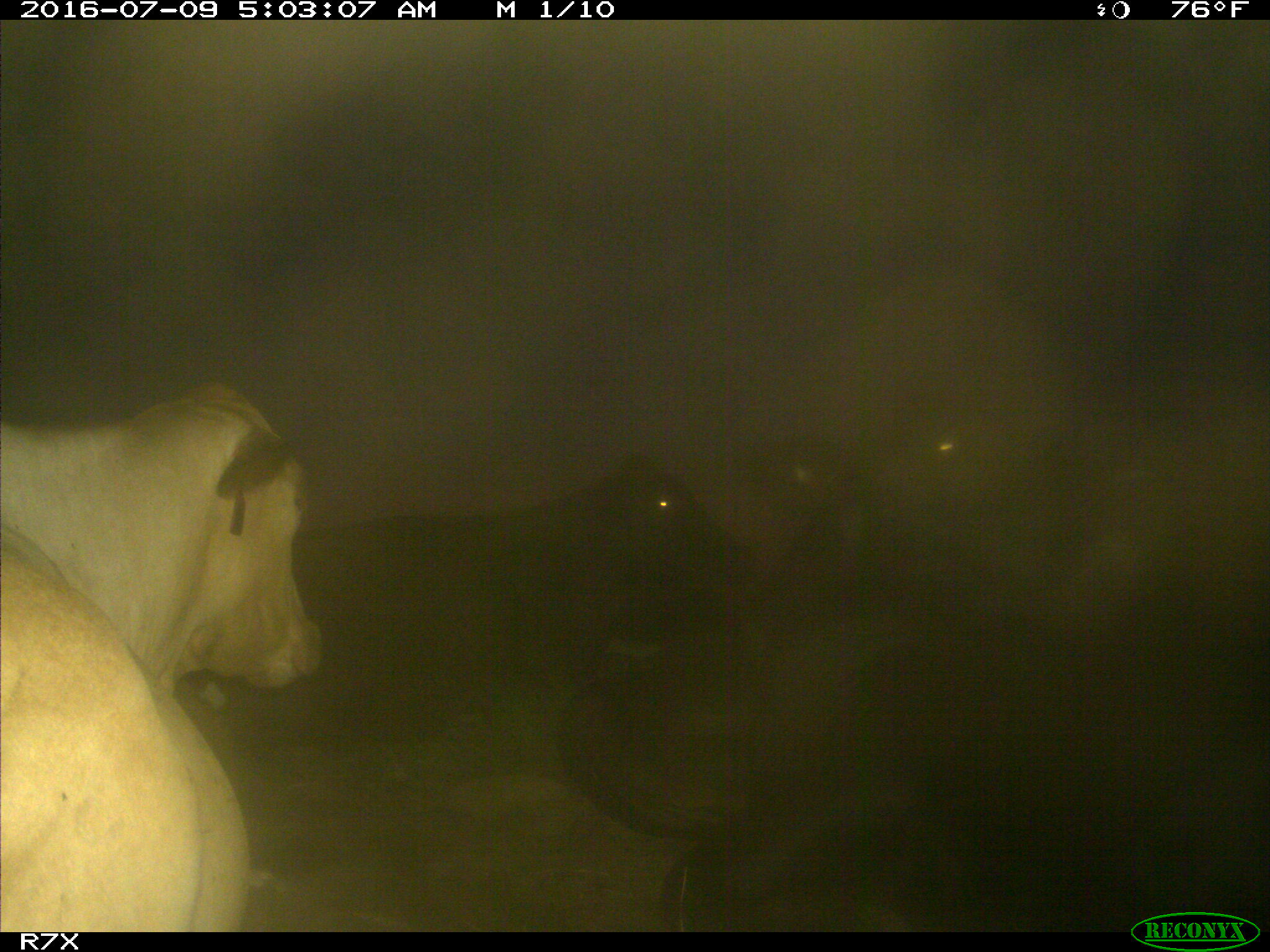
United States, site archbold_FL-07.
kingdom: Animalia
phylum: Chordata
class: Mammalia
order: Artiodactyla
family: Bovidae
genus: Bos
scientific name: Bos taurus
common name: domestic cow